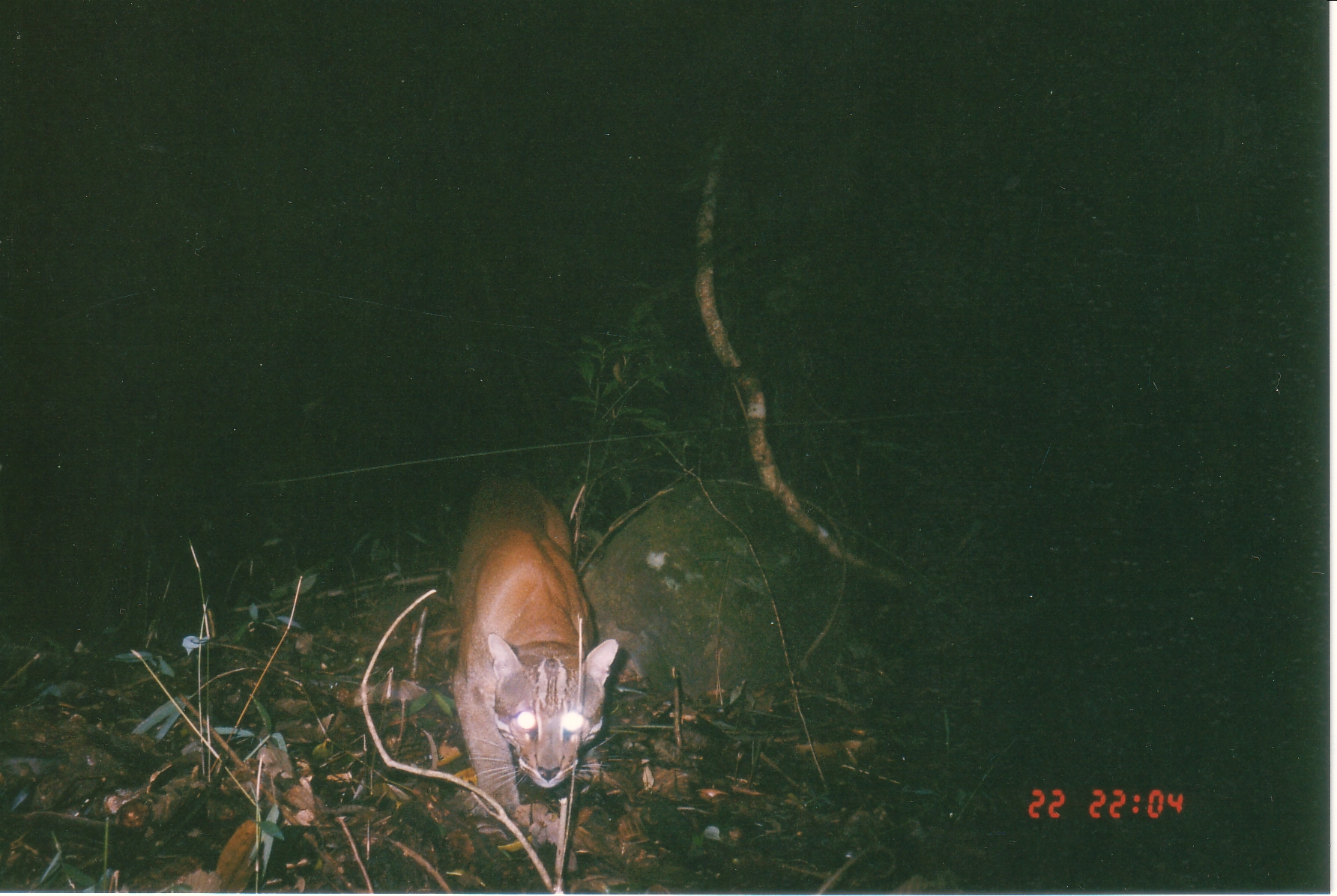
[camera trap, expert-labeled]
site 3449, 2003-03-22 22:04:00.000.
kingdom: Animalia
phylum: Chordata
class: Mammalia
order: Carnivora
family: Felidae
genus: Catopuma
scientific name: Catopuma temminckii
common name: asian golden cat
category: pardofelis temminckii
Pardofelis temminckii (asian golden cat) (Catopuma temminckii), count 1.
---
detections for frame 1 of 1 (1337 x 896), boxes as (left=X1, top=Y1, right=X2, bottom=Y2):
pardofelis temminckii: (left=447, top=470, right=622, bottom=812)